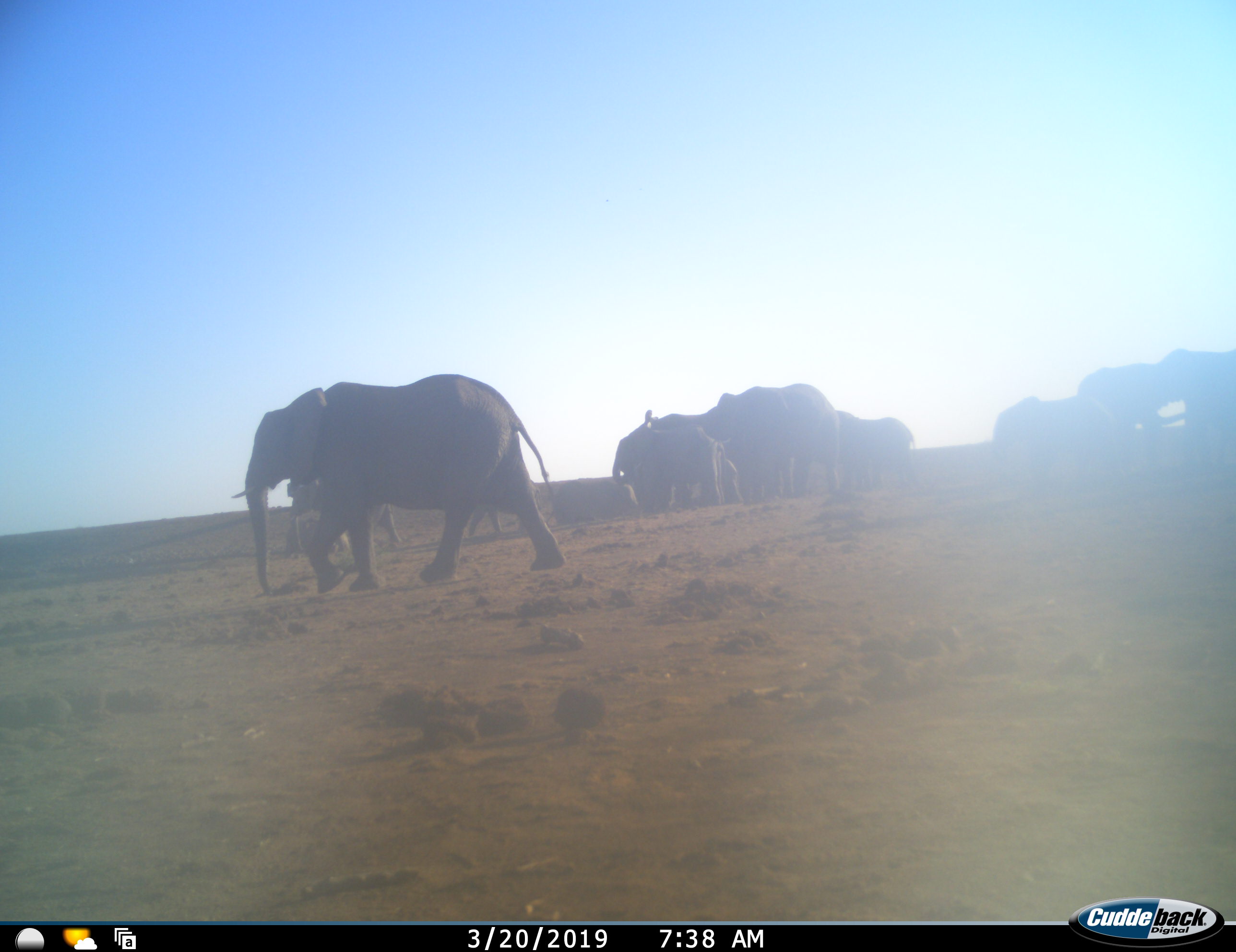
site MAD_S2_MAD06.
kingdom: Animalia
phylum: Chordata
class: Mammalia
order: Proboscidea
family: Elephantidae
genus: Loxodonta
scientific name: Loxodonta africana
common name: african bush elephant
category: elephant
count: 11-50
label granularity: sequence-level